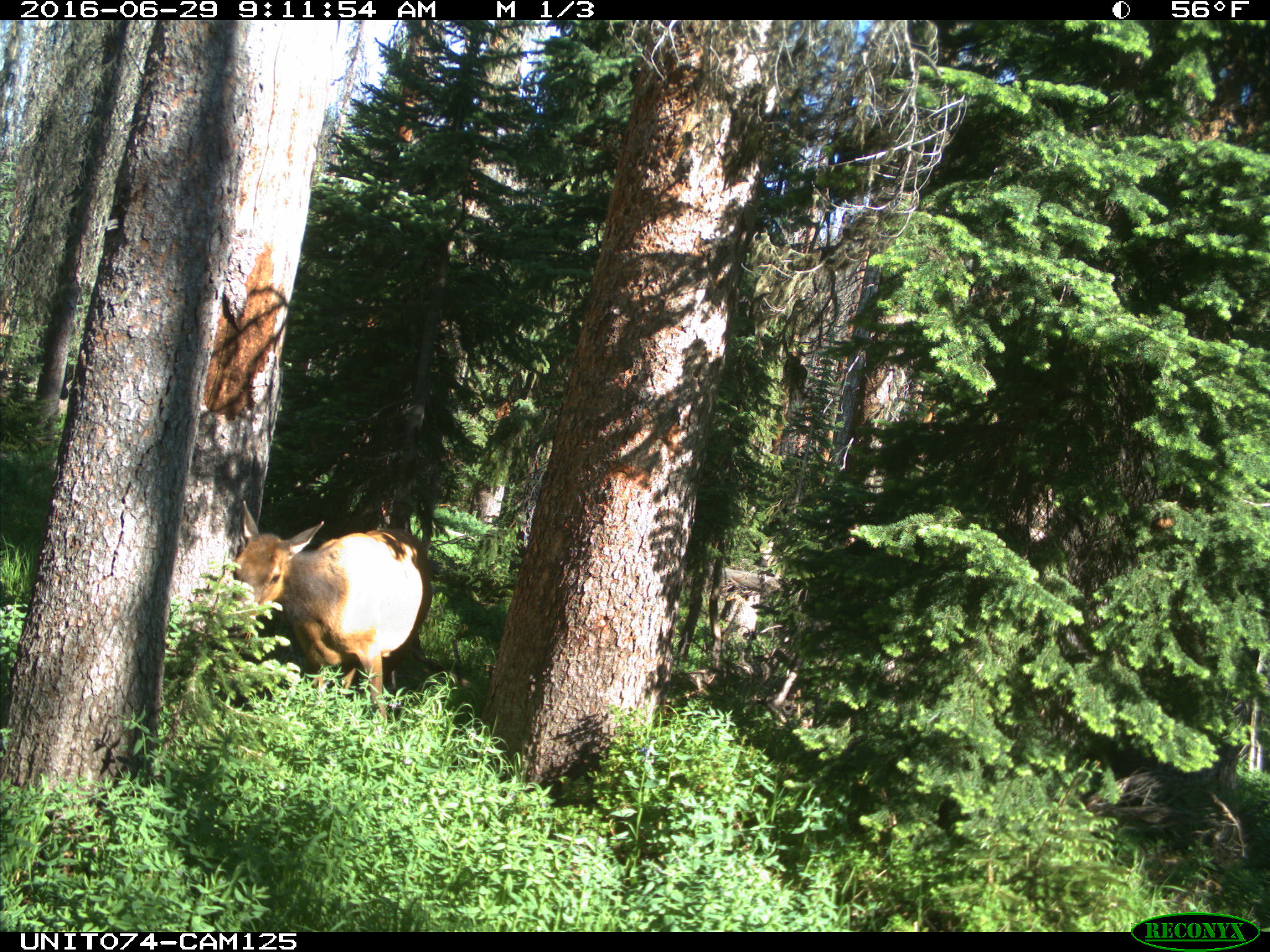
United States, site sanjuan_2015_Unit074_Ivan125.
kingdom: Animalia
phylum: Chordata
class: Mammalia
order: Artiodactyla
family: Cervidae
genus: Cervus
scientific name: Cervus elaphus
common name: red deer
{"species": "Cervus elaphus (red deer)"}